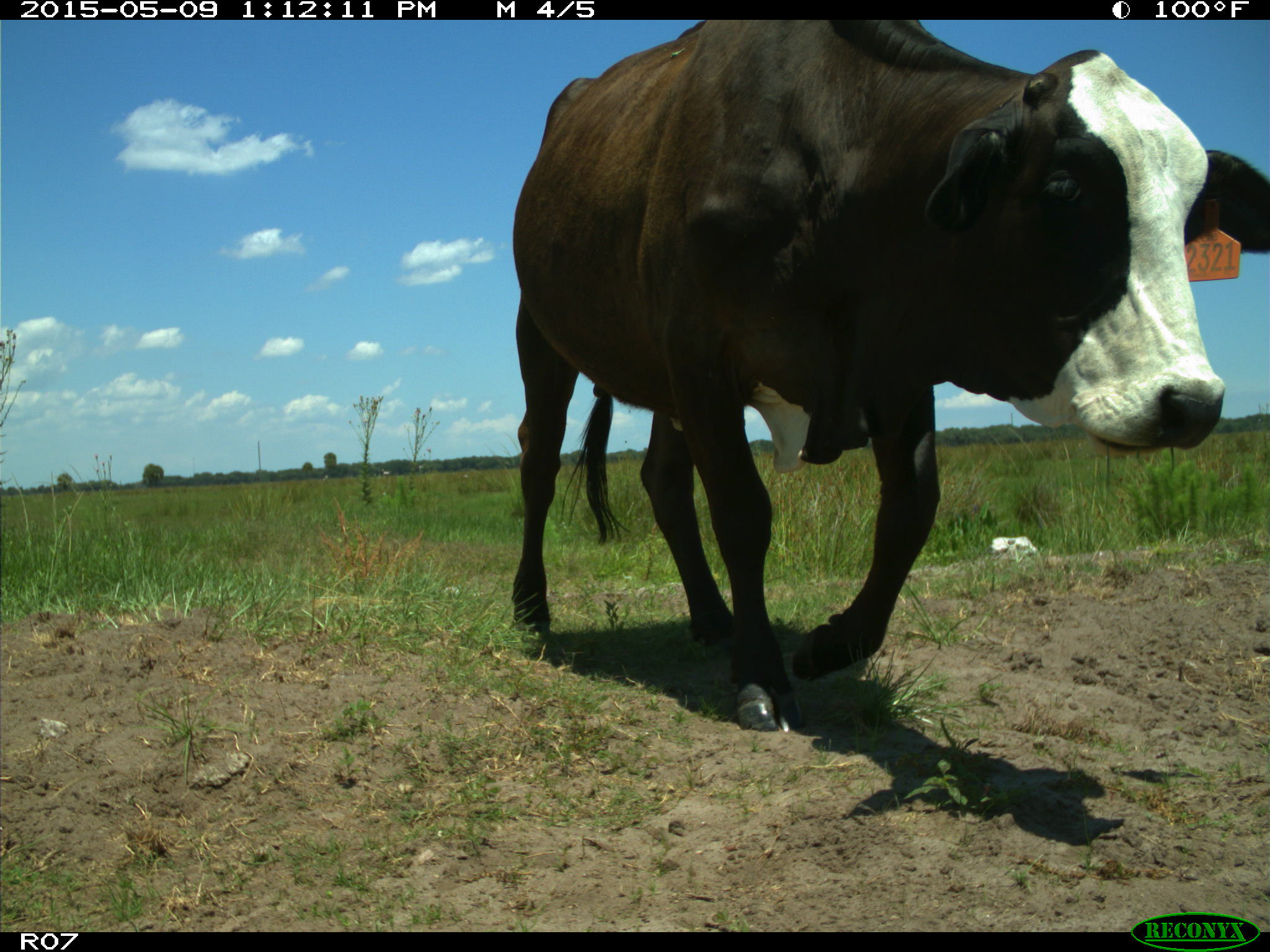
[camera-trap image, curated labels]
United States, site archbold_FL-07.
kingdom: Animalia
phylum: Chordata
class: Mammalia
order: Artiodactyla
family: Bovidae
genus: Bos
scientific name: Bos taurus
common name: domestic cow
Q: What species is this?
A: Bos taurus (domestic cow).